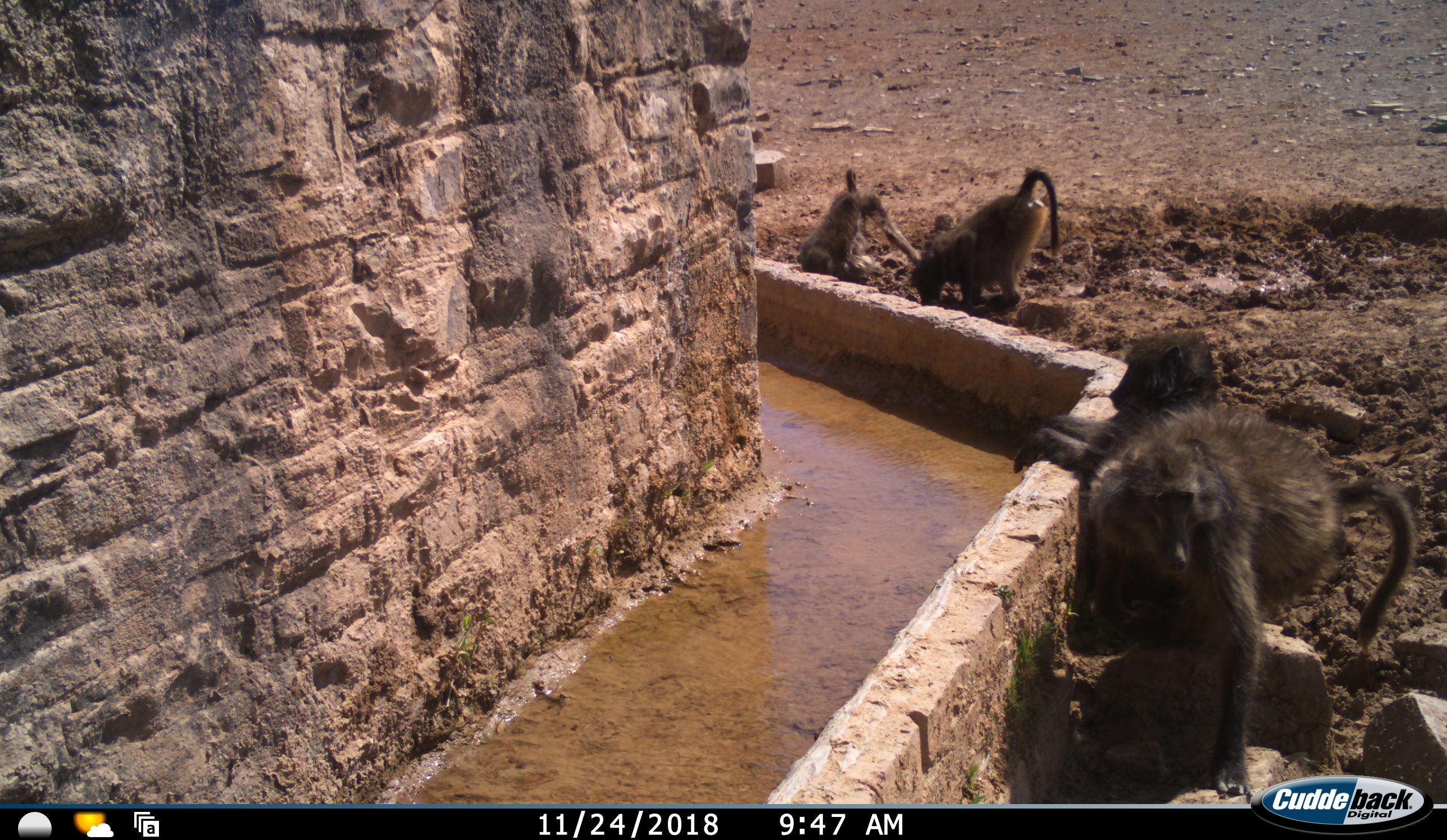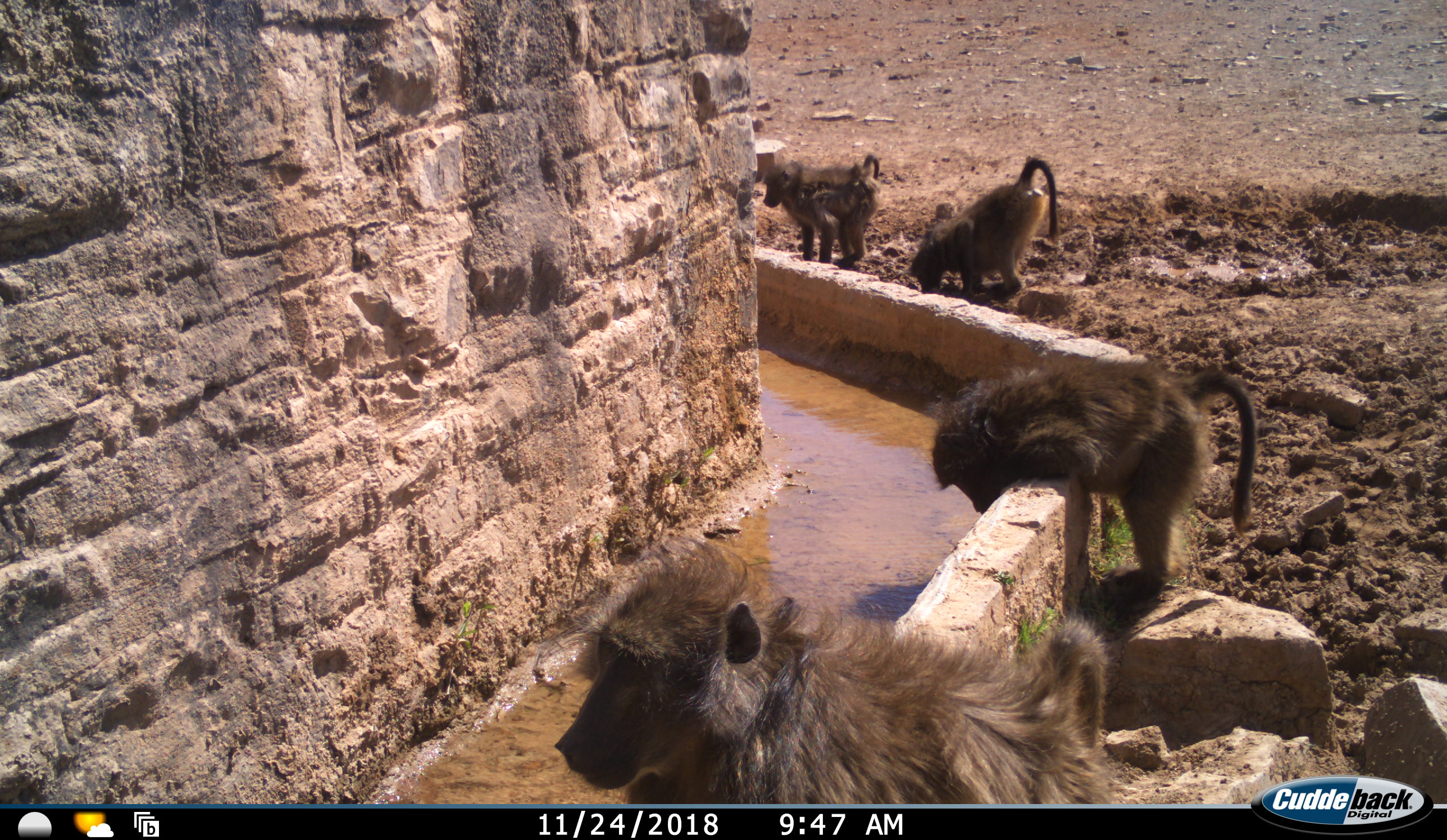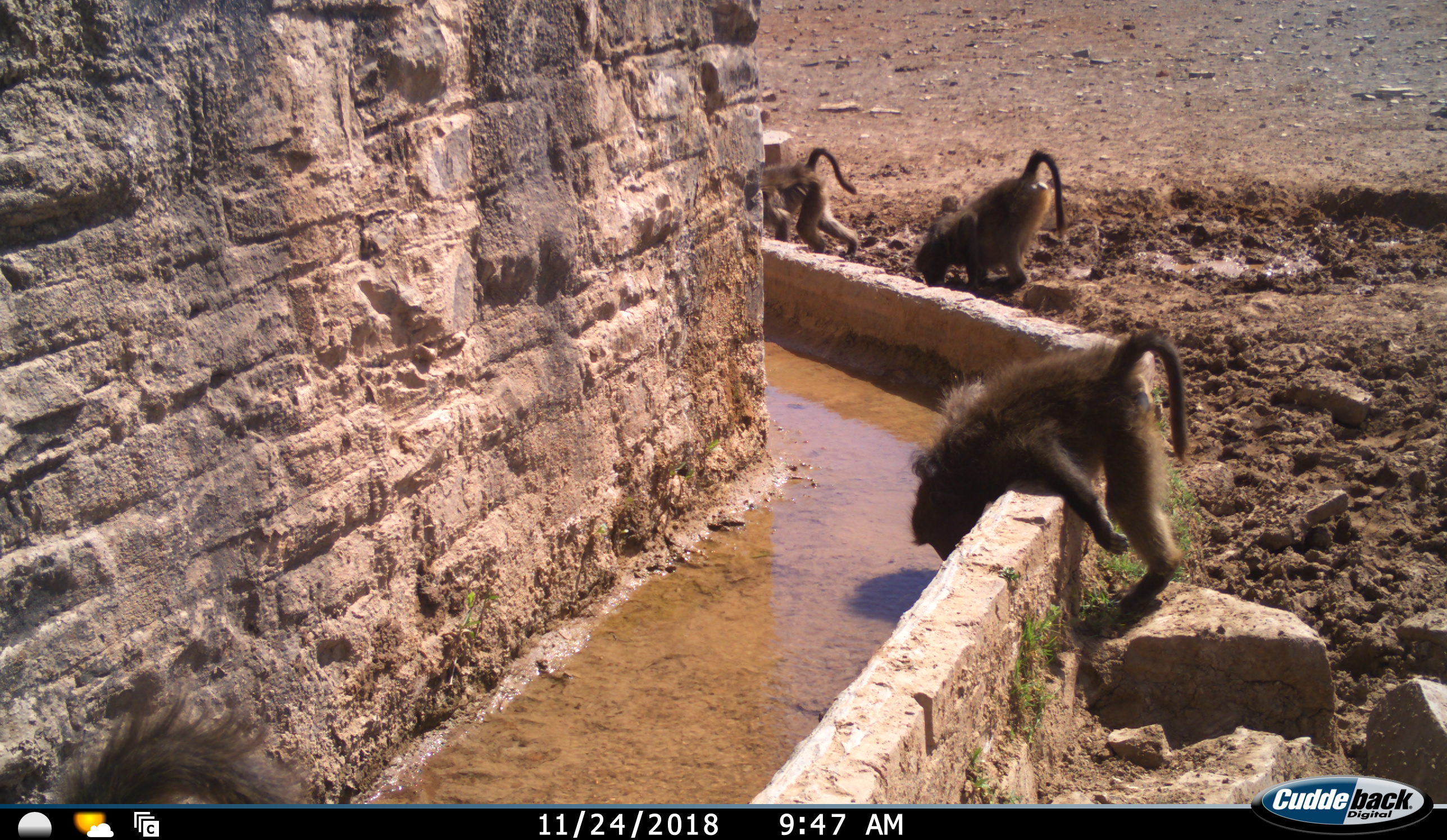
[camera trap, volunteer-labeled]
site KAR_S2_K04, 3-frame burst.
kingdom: Animalia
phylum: Chordata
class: Mammalia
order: Primates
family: Cercopithecidae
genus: Papio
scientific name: Papio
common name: baboon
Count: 4.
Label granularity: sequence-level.